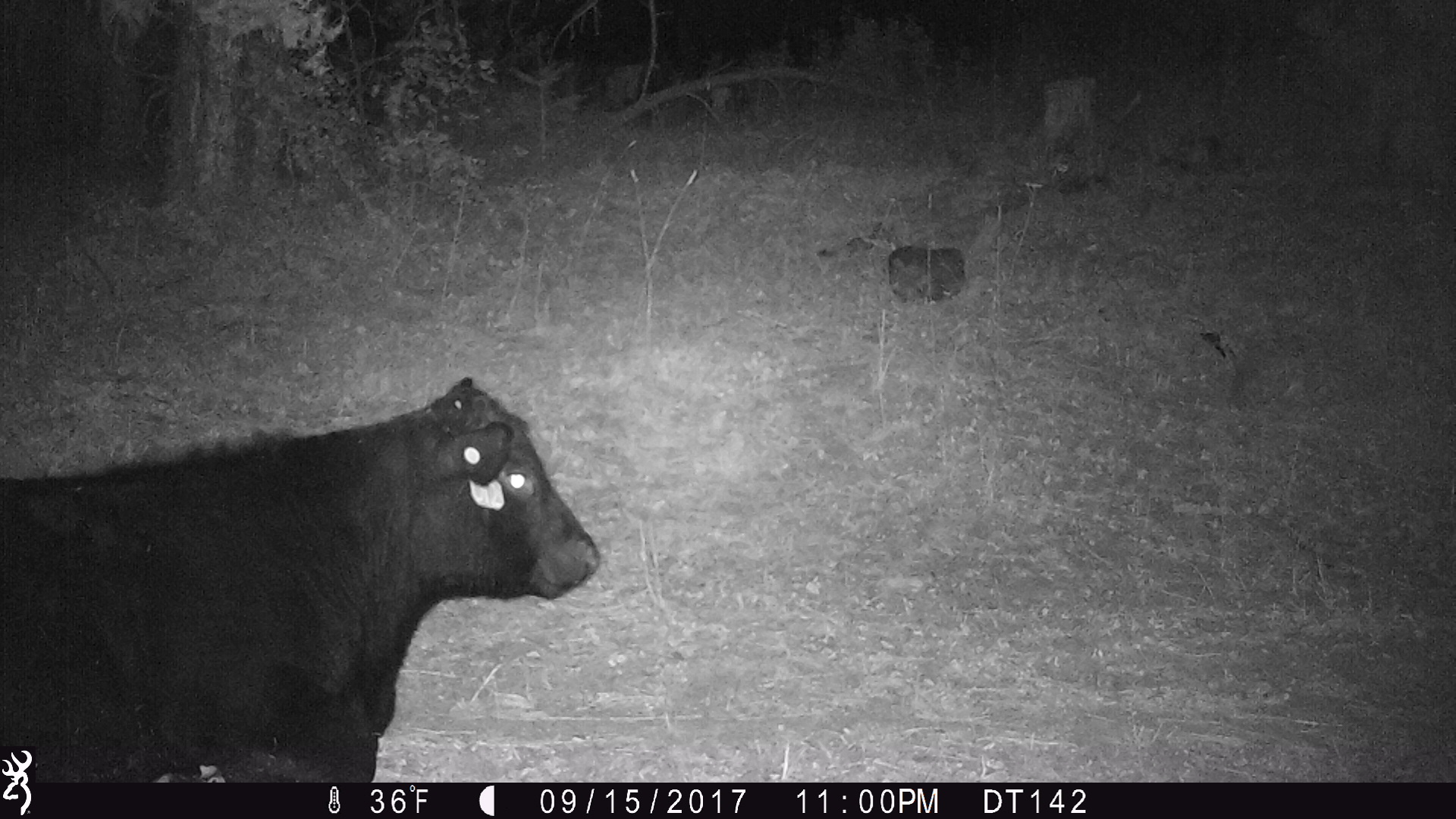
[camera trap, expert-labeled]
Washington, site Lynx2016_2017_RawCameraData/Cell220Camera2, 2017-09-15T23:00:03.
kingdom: Animalia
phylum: Chordata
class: Mammalia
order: Artiodactyla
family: Bovidae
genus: Bos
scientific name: Bos taurus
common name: domestic cattle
Domestic cattle (Bos taurus). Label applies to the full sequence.